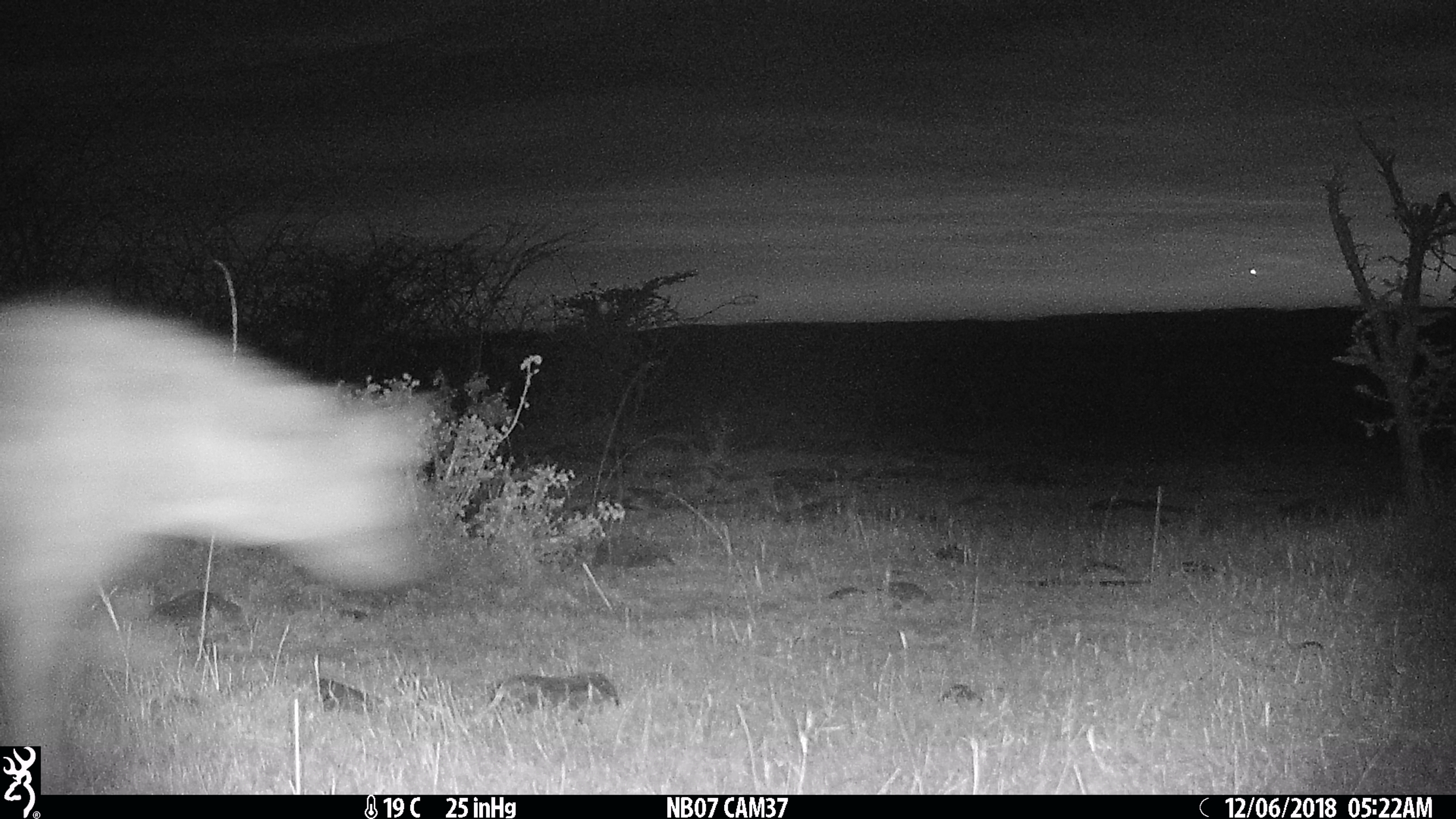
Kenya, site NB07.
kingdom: Animalia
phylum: Chordata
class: Mammalia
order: Carnivora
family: Hyaenidae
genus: Crocuta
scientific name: Crocuta crocuta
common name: spotted hyena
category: hyena spotted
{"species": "hyena spotted (spotted hyena) (Crocuta crocuta)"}